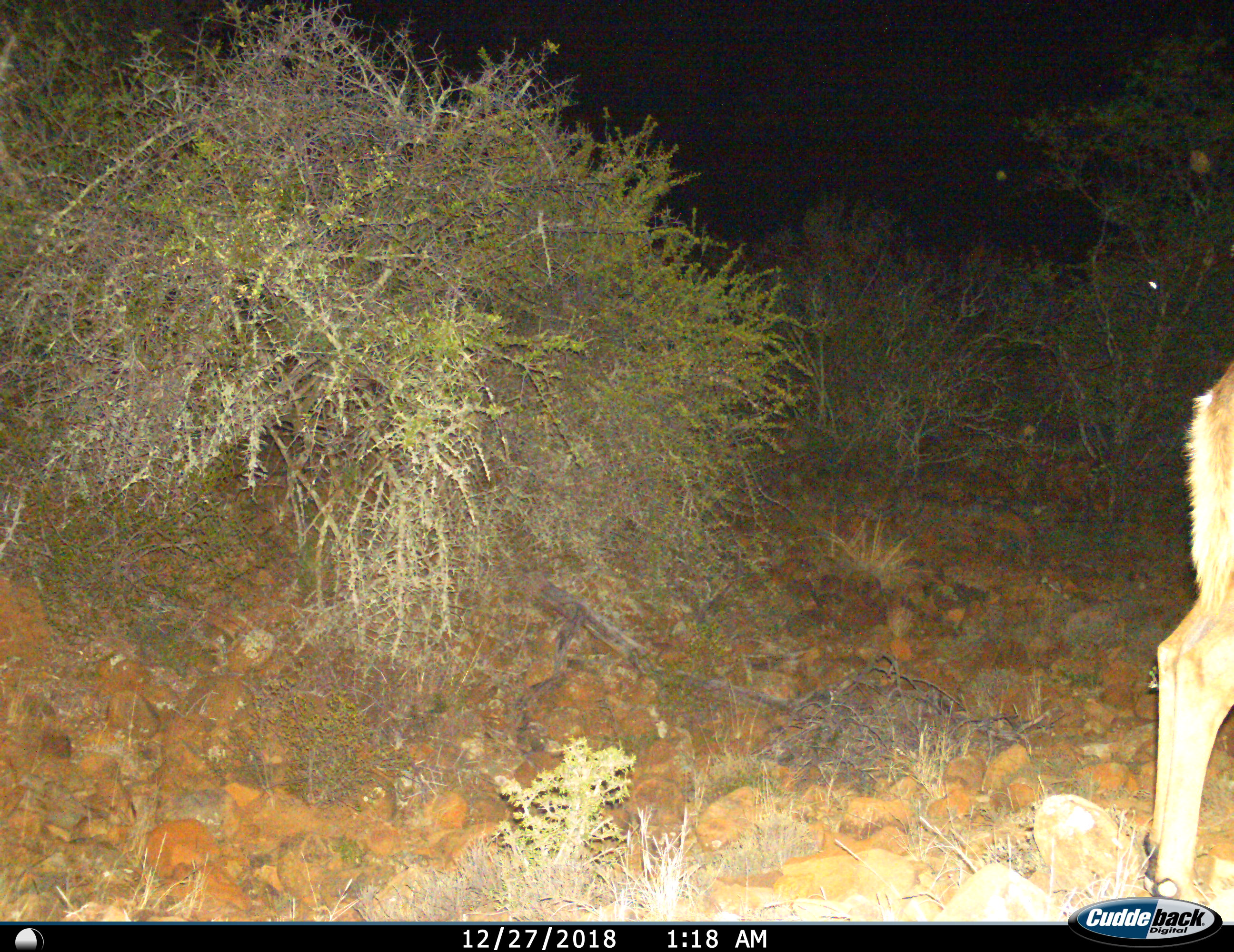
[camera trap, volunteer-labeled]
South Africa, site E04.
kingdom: Animalia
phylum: Chordata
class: Mammalia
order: Artiodactyla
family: Bovidae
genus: Tragelaphus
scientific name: Tragelaphus strepsiceros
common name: greater kudu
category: kudu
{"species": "kudu (greater kudu) (Tragelaphus strepsiceros)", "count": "1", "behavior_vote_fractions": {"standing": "40%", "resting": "0%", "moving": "80%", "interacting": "0%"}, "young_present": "0%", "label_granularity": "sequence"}